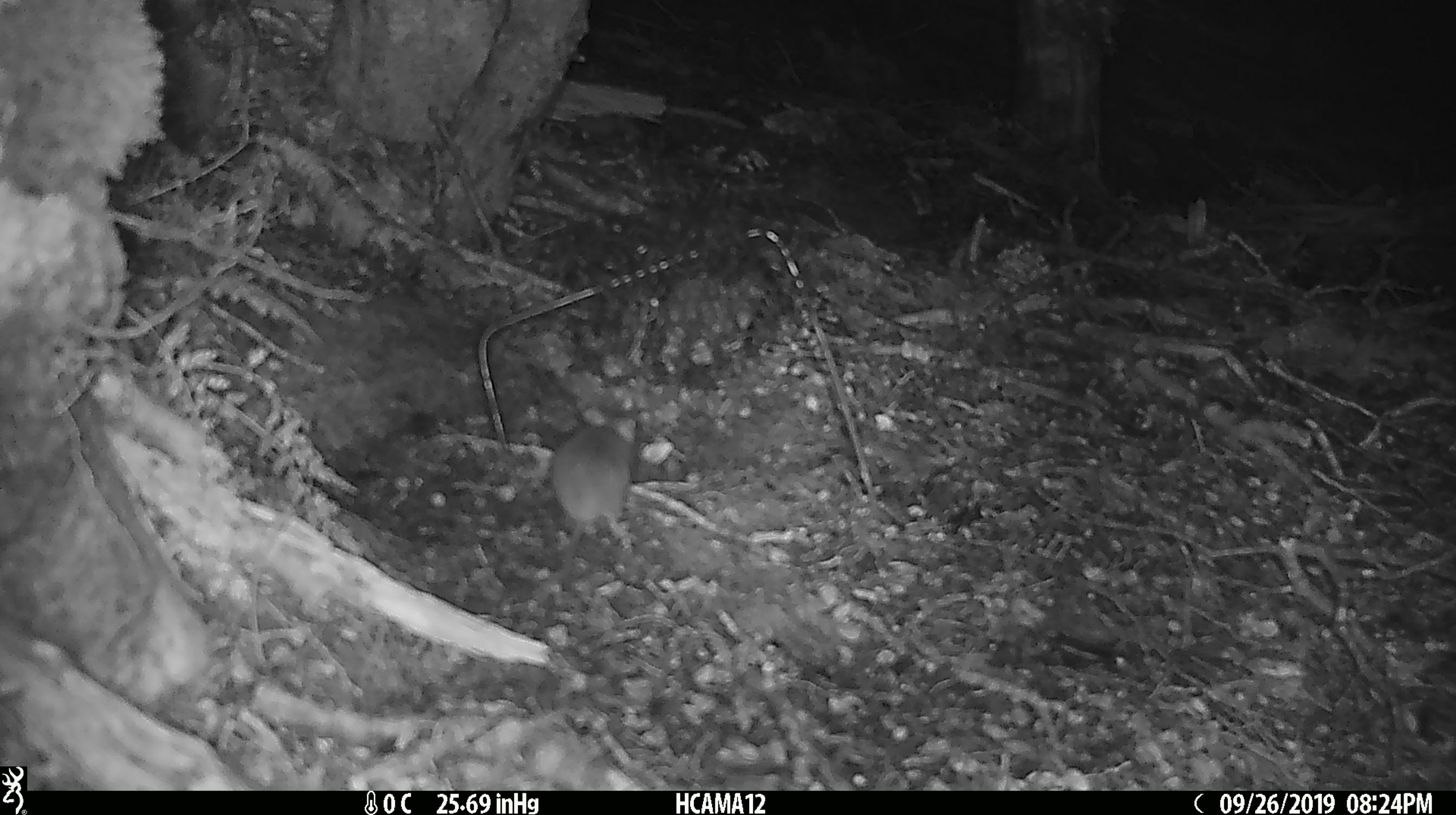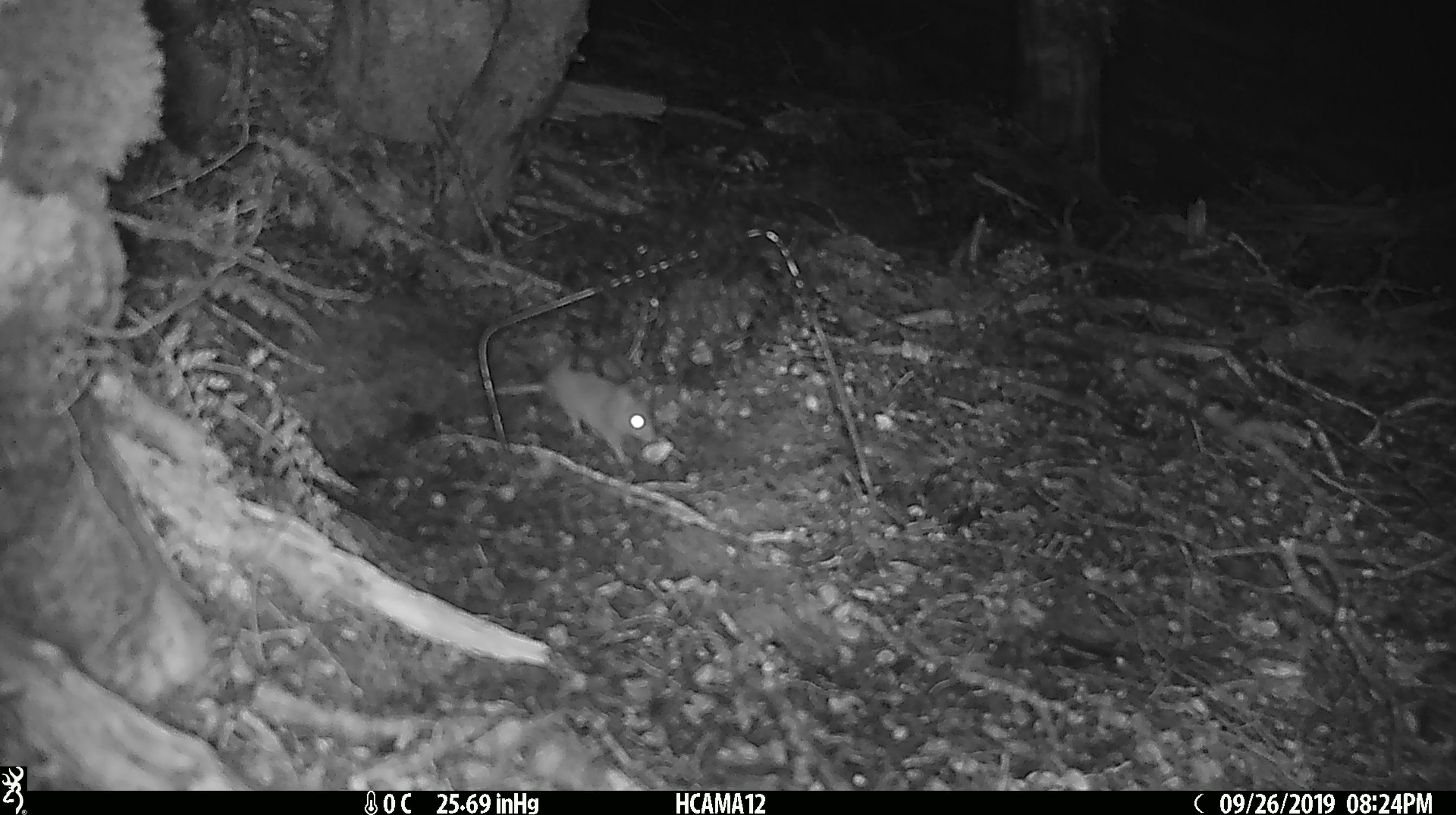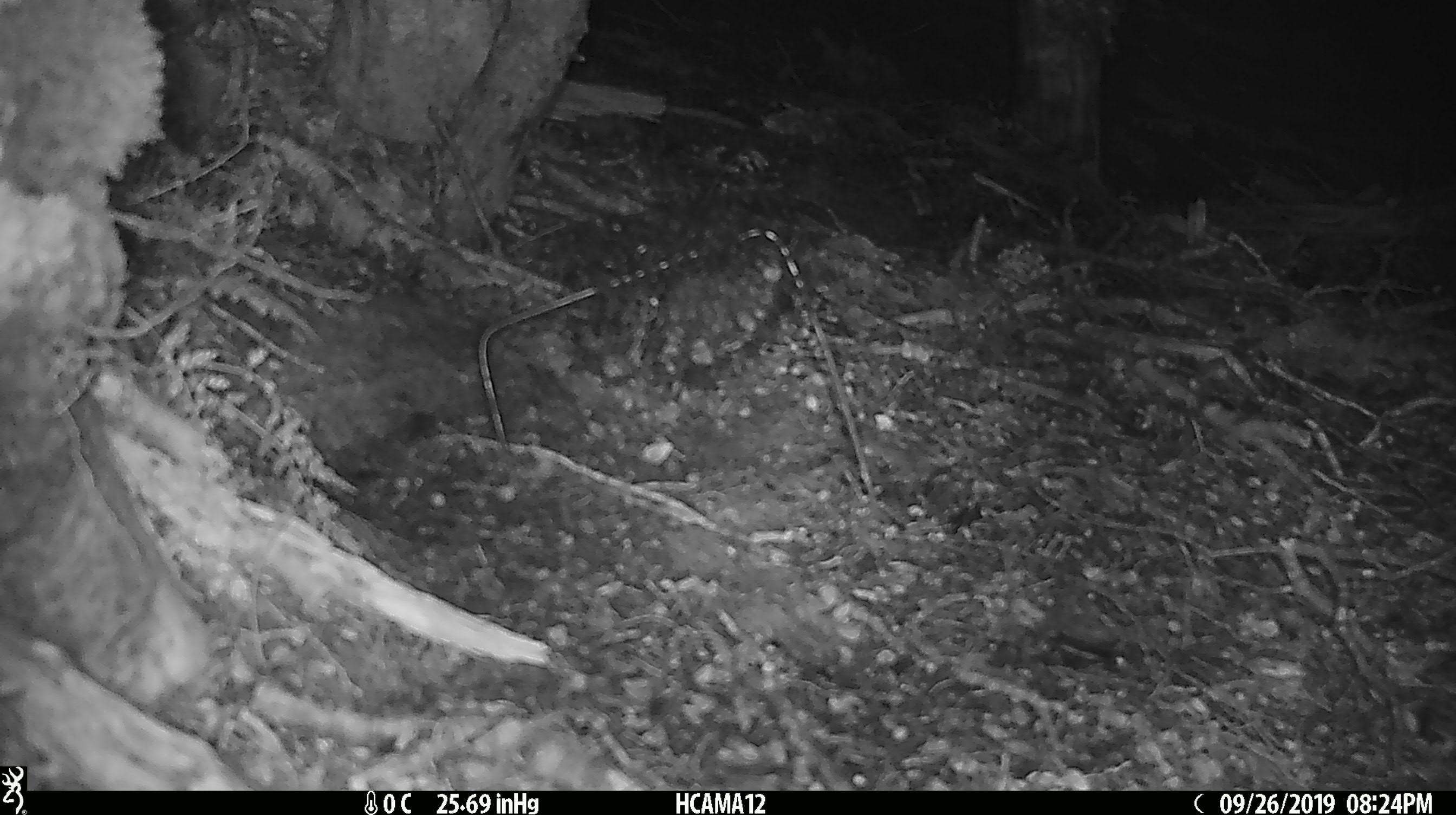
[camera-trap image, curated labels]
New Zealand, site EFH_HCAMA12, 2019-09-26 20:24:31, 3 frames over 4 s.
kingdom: Animalia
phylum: Chordata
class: Mammalia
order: Rodentia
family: Muridae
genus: Mus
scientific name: Mus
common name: mouse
Mouse (Mus).